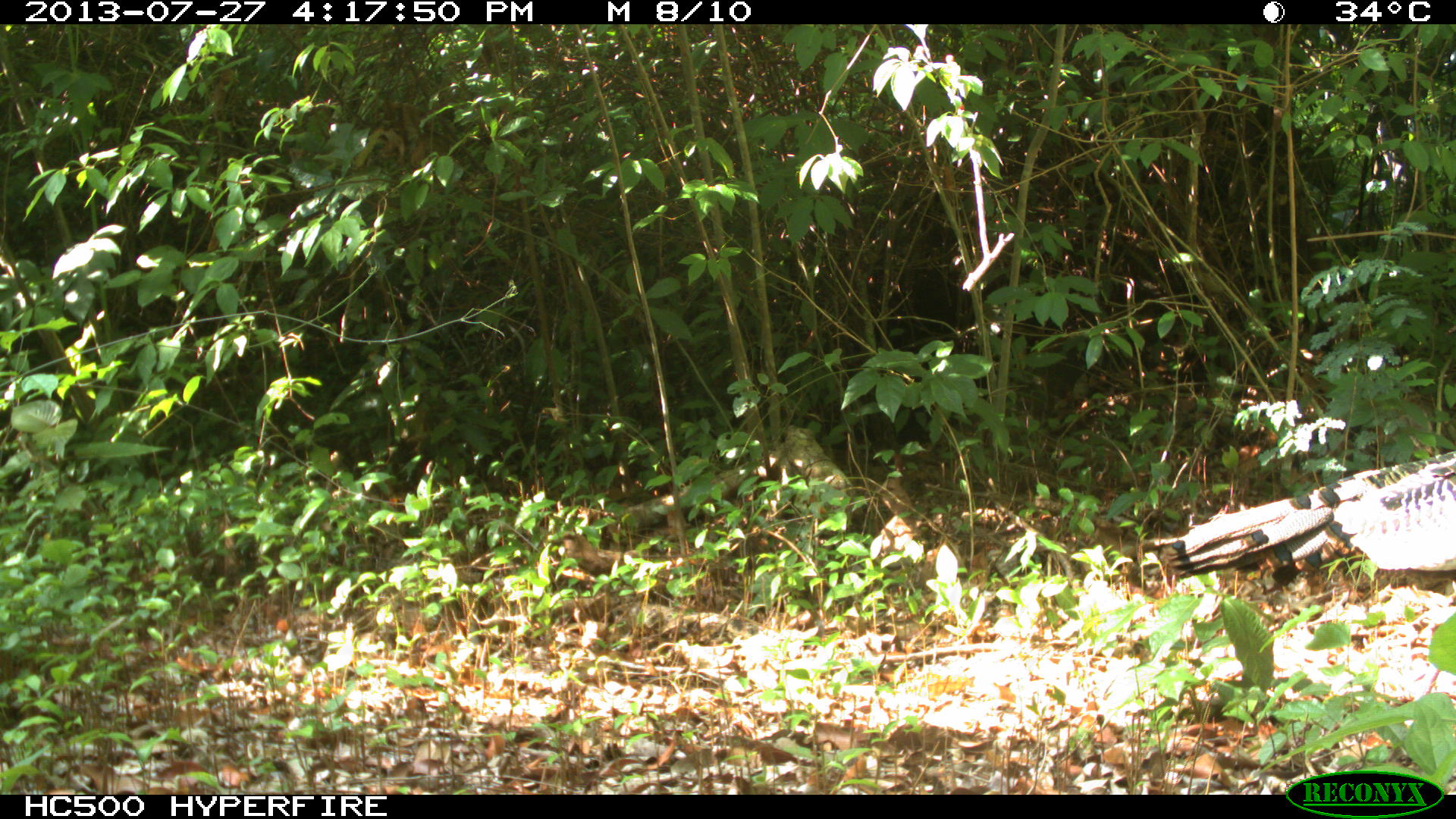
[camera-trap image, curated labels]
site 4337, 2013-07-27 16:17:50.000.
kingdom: Animalia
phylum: Chordata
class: Aves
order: Galliformes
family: Phasianidae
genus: Meleagris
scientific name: Meleagris ocellata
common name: ocellated turkey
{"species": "Meleagris ocellata (ocellated turkey)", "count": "2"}